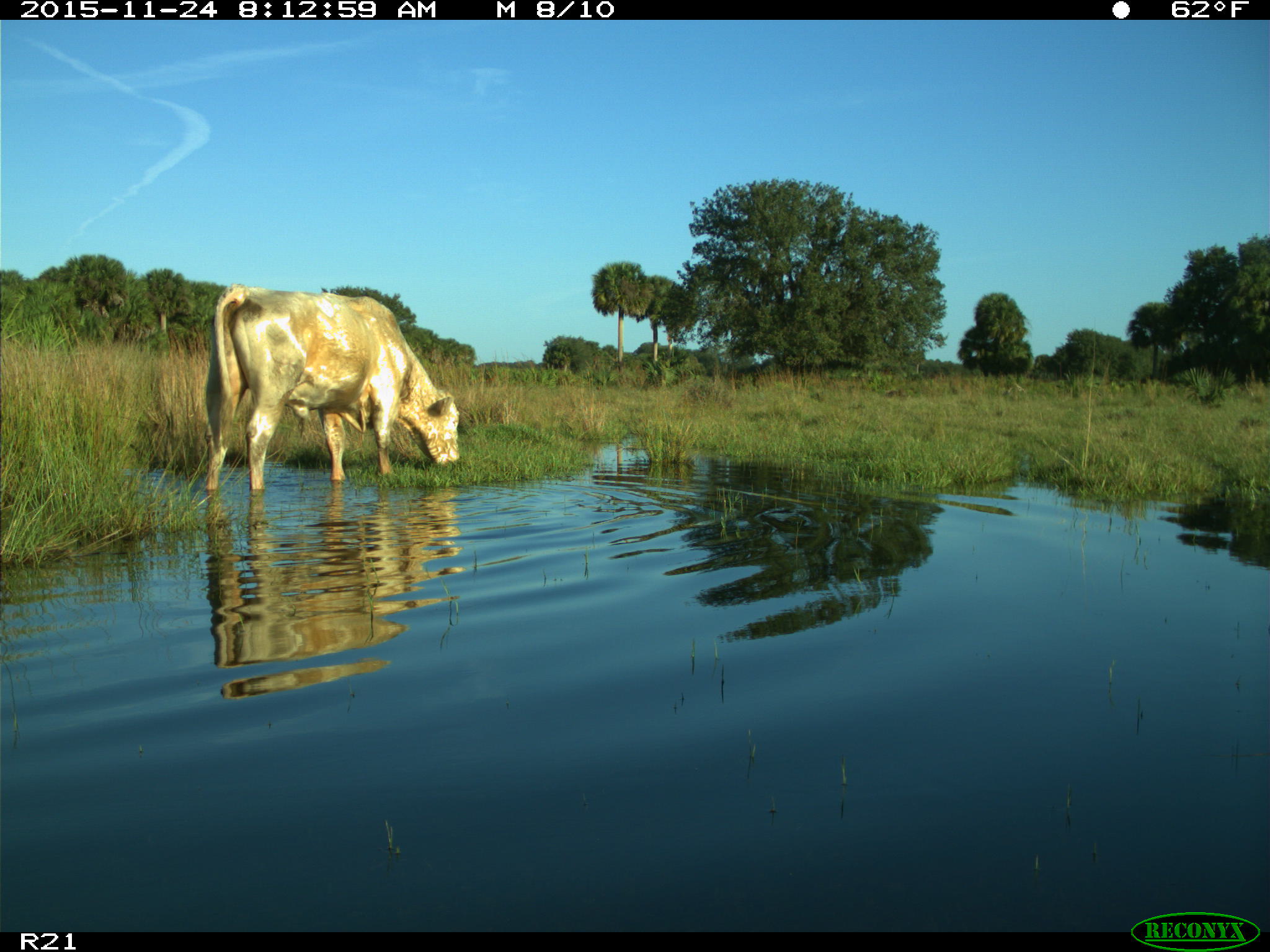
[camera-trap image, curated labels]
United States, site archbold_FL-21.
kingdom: Animalia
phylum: Chordata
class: Mammalia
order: Artiodactyla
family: Bovidae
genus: Bos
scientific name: Bos taurus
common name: domestic cow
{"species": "Bos taurus (domestic cow)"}